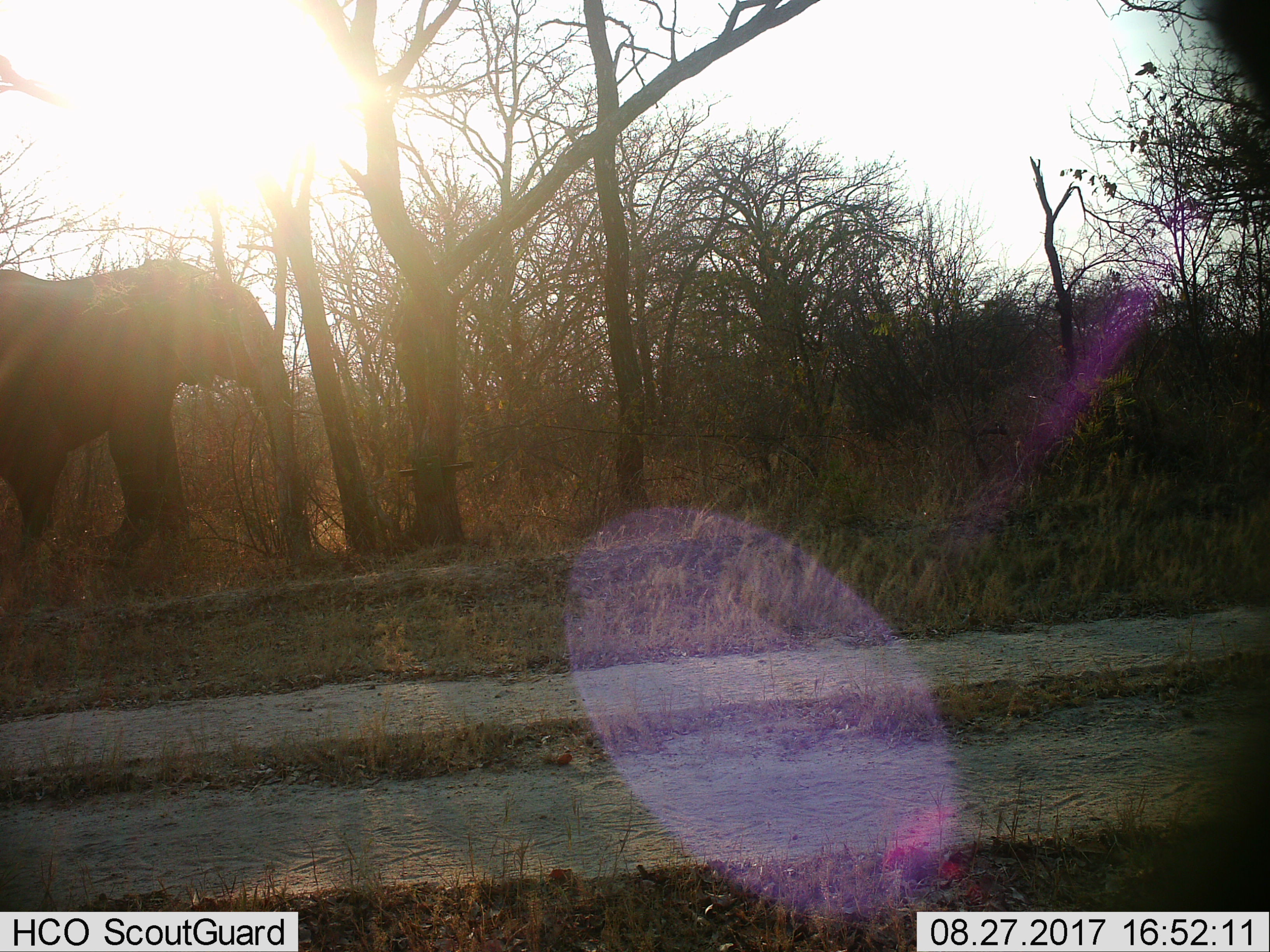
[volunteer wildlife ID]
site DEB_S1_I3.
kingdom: Animalia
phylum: Chordata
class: Mammalia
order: Proboscidea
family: Elephantidae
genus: Loxodonta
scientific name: Loxodonta africana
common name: african bush elephant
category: elephant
Elephant (african bush elephant) (Loxodonta africana), count 1. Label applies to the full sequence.